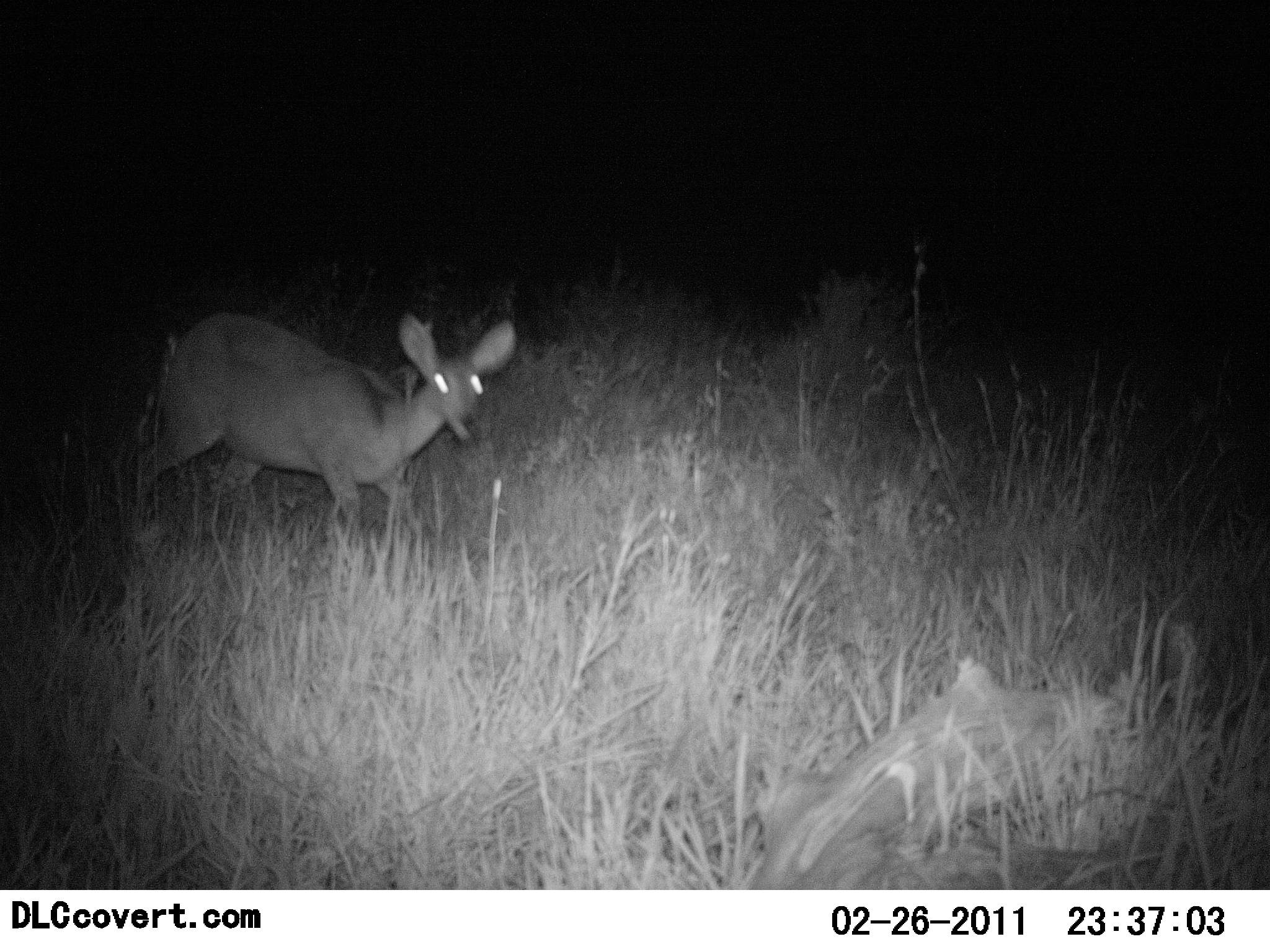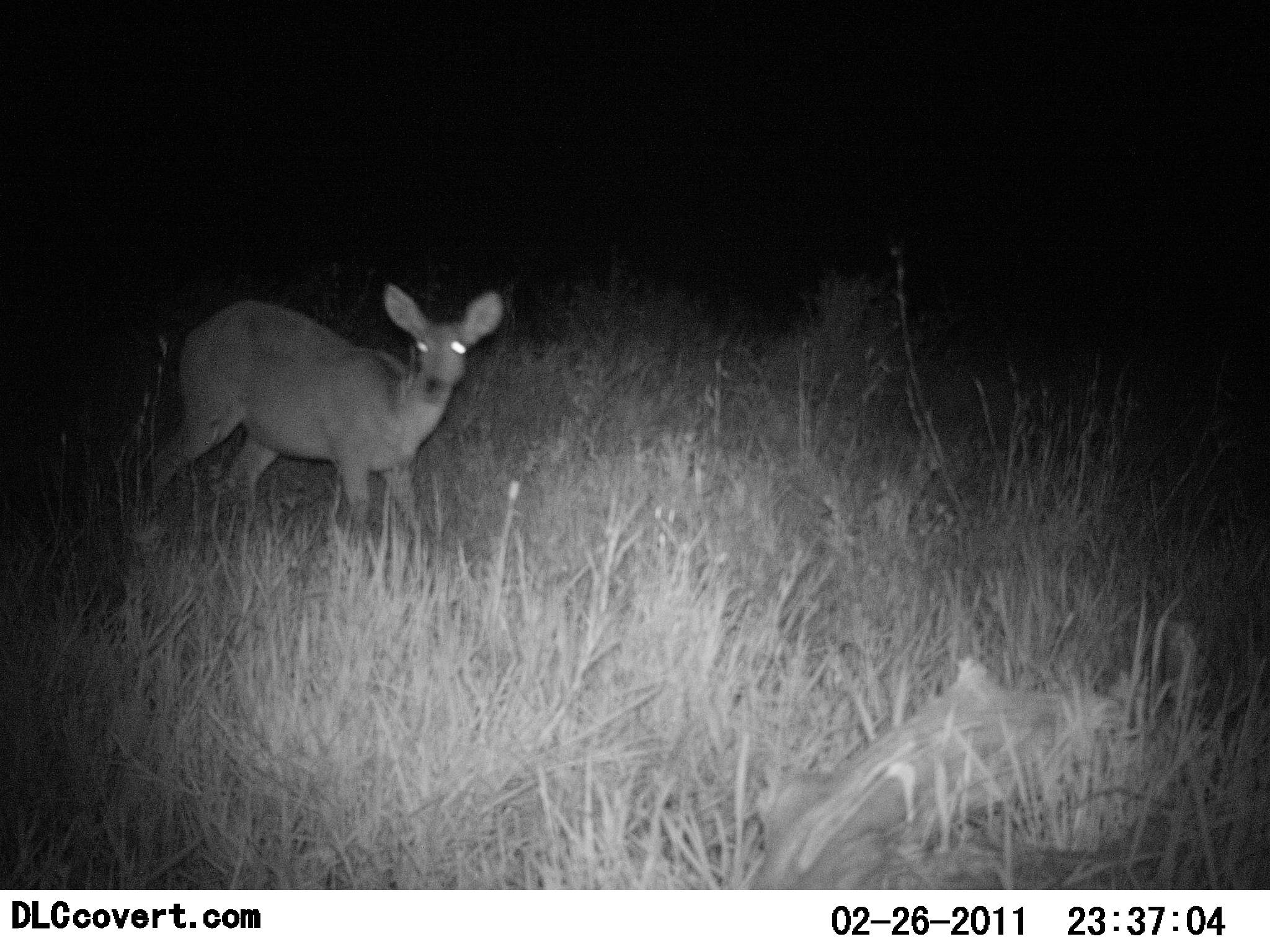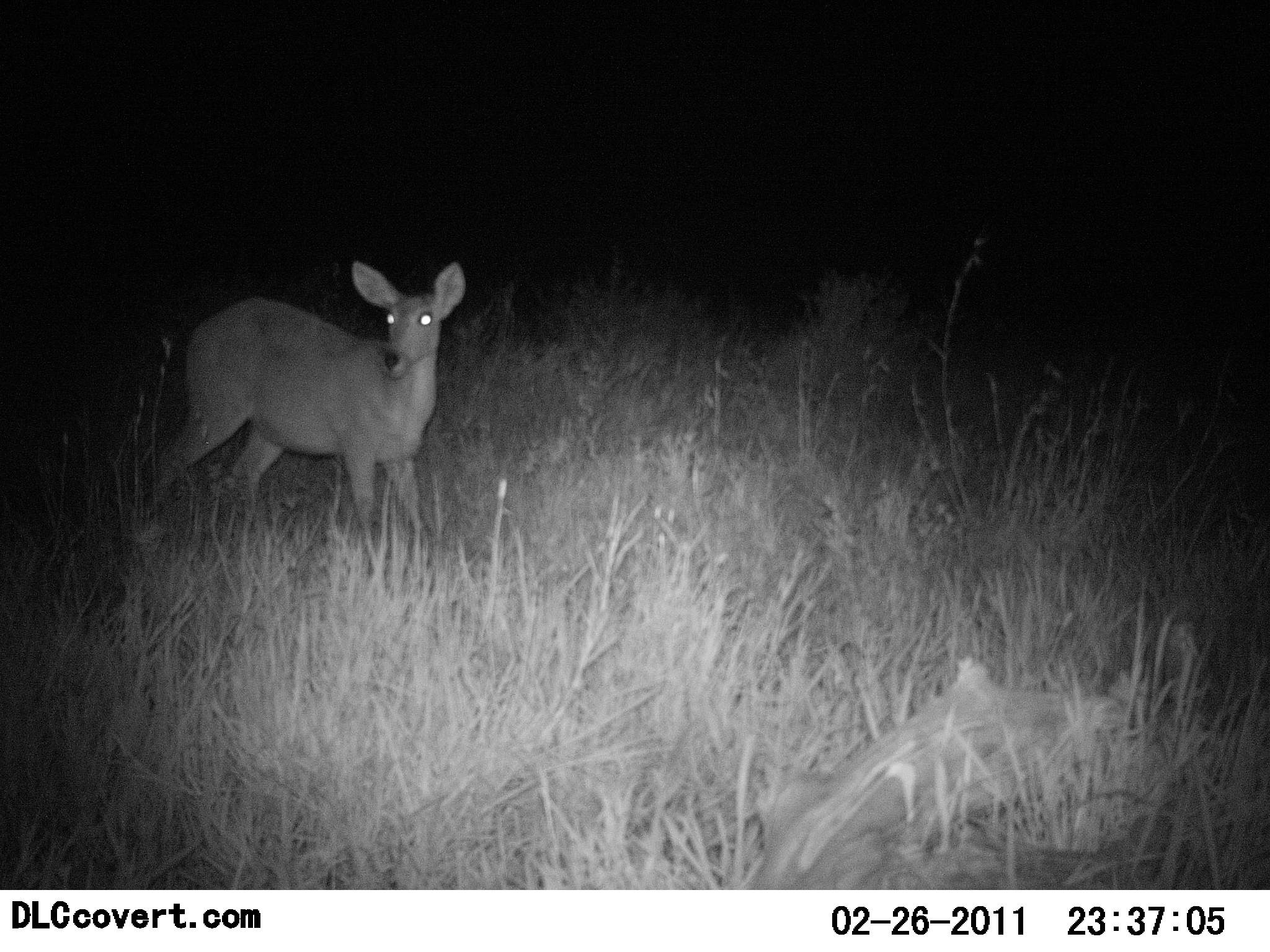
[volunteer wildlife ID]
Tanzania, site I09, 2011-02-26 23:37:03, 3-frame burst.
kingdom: Animalia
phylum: Chordata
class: Mammalia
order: Artiodactyla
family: Bovidae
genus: Redunca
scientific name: Redunca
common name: reedbuck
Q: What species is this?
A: Reedbuck (Redunca).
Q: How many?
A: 1.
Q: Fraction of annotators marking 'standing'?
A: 73%.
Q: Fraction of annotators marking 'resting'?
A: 0%.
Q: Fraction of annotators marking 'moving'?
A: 18%.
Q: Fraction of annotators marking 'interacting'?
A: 9%.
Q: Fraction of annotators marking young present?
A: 0%.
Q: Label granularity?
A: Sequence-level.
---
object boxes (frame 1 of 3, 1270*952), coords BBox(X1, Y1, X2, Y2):
animal: BBox(131, 309, 521, 571)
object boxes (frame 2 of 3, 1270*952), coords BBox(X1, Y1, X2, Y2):
animal: BBox(145, 282, 508, 535)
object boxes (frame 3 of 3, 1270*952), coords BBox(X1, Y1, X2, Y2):
animal: BBox(149, 259, 468, 541)